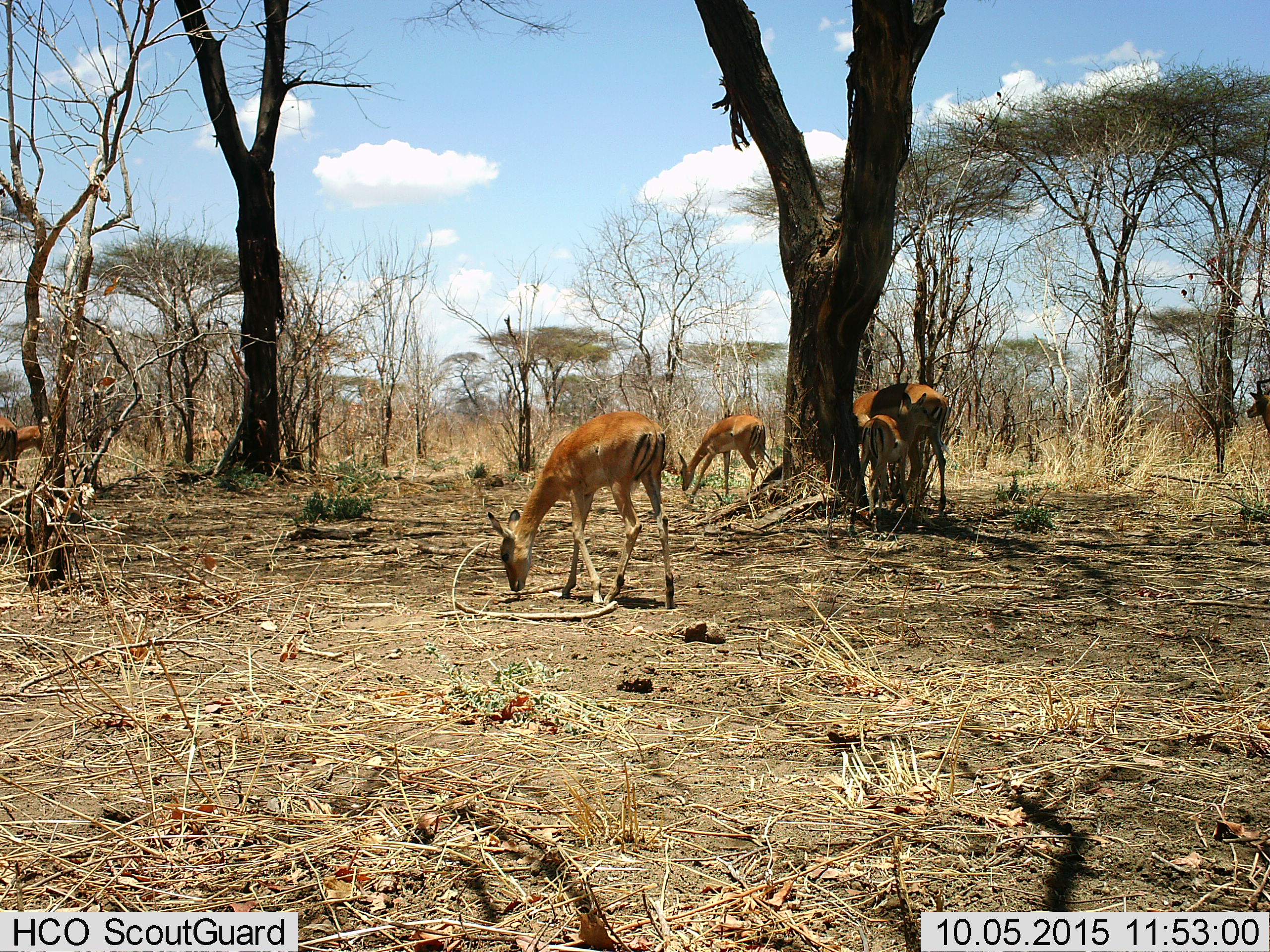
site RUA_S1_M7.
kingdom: Animalia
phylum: Chordata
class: Mammalia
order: Artiodactyla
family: Bovidae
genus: Aepyceros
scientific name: Aepyceros melampus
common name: impala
Impala (Aepyceros melampus), count 7. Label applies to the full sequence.